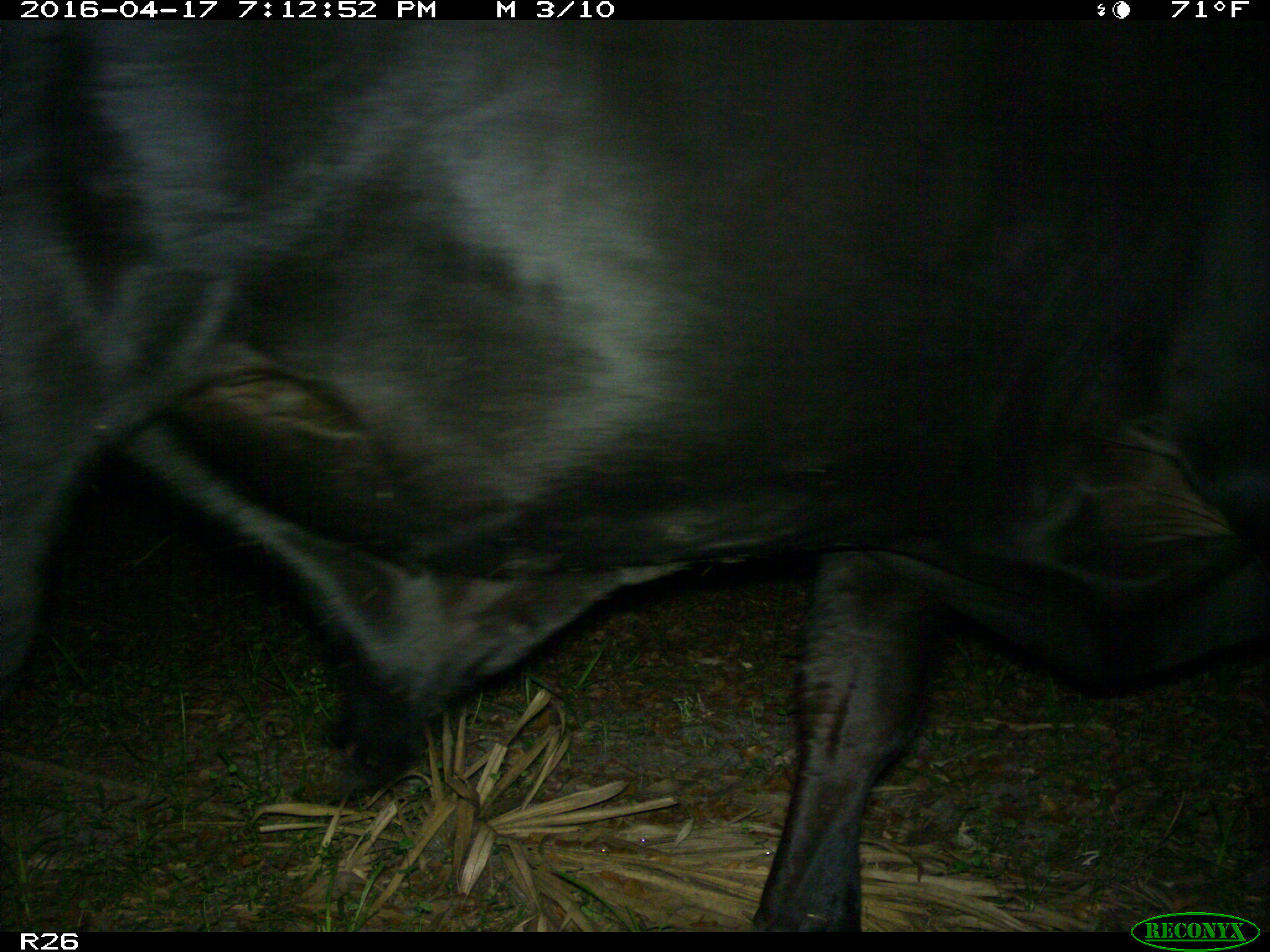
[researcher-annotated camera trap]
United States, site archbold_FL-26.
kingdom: Animalia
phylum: Chordata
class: Mammalia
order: Artiodactyla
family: Bovidae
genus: Bos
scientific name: Bos taurus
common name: domestic cow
Bos taurus (domestic cow).